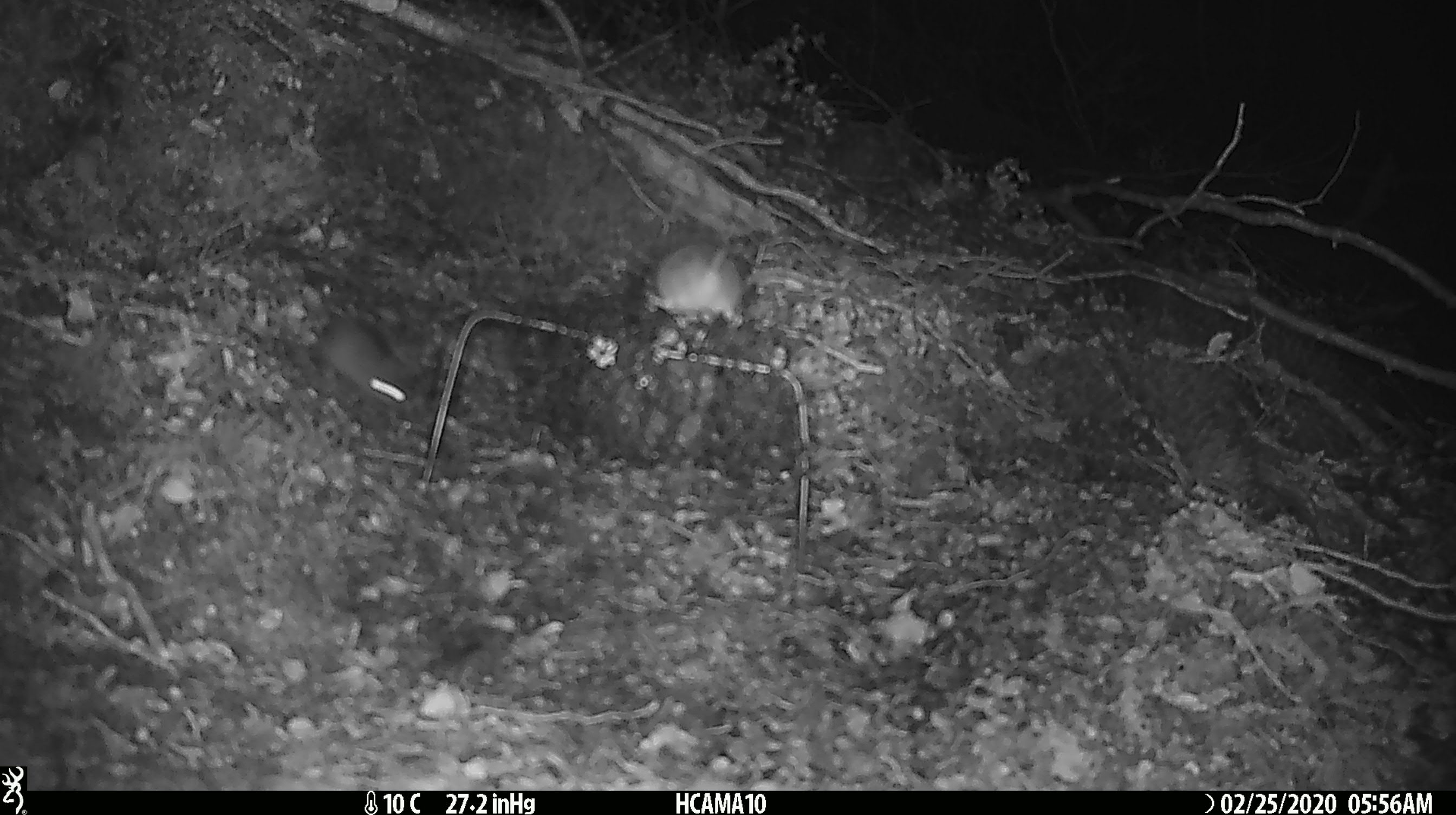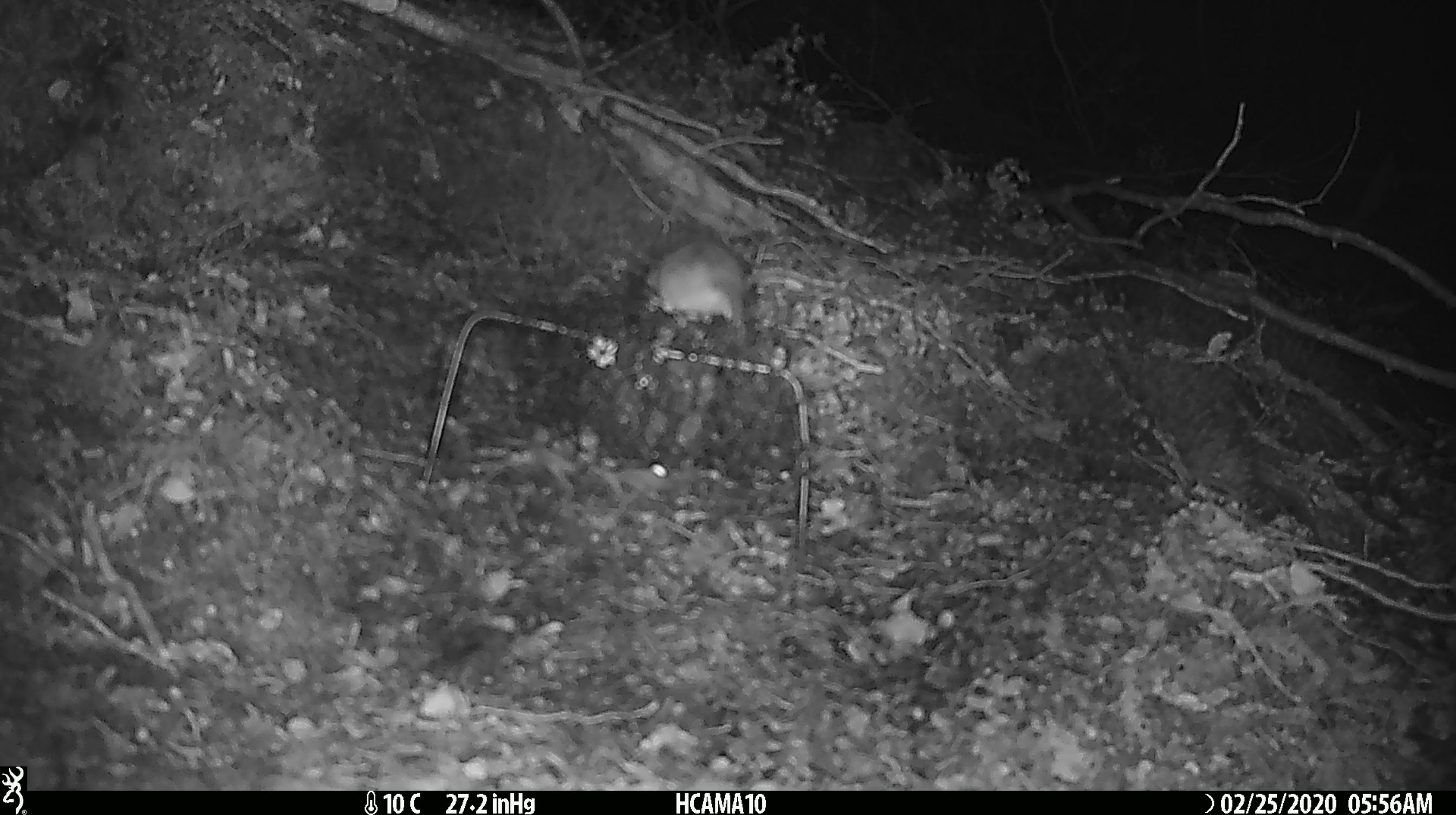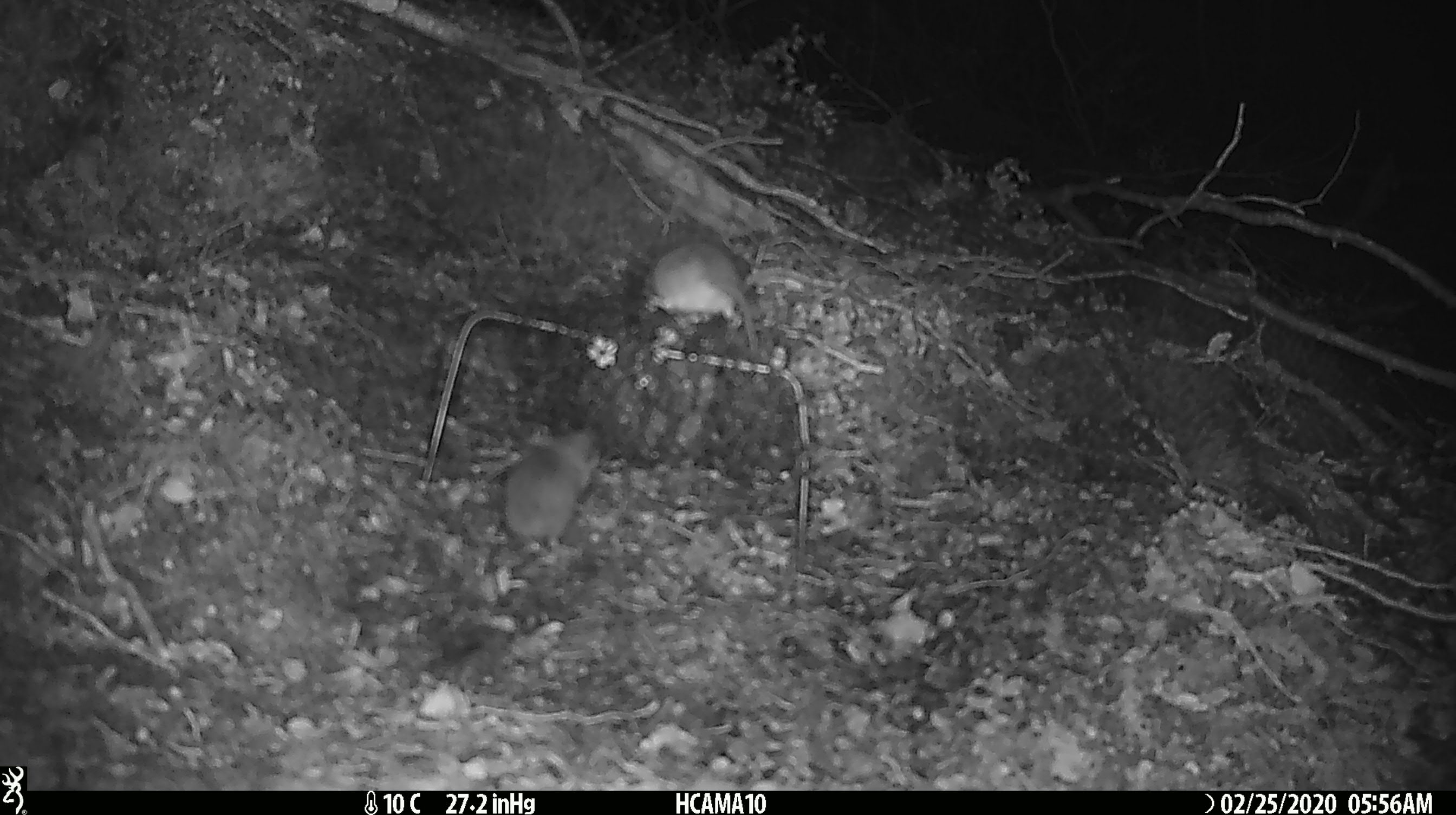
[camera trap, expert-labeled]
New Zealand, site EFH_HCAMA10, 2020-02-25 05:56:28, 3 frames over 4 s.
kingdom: Animalia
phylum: Chordata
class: Mammalia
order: Rodentia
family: Muridae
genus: Mus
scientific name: Mus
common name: mouse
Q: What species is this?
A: Mouse (Mus).